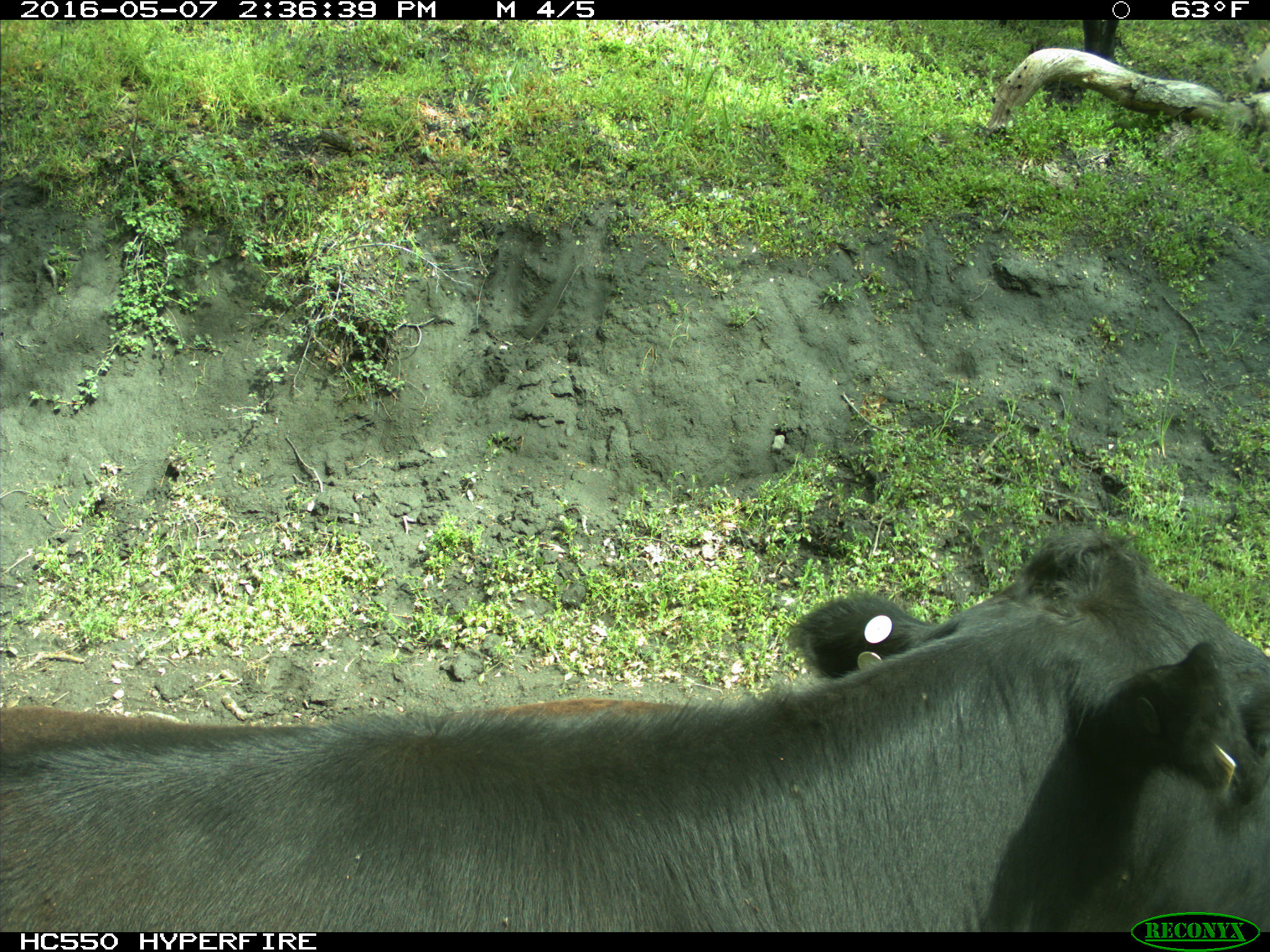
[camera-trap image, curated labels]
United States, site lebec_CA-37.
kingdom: Animalia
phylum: Chordata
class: Mammalia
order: Artiodactyla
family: Bovidae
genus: Bos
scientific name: Bos taurus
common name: domestic cow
Bos taurus (domestic cow).